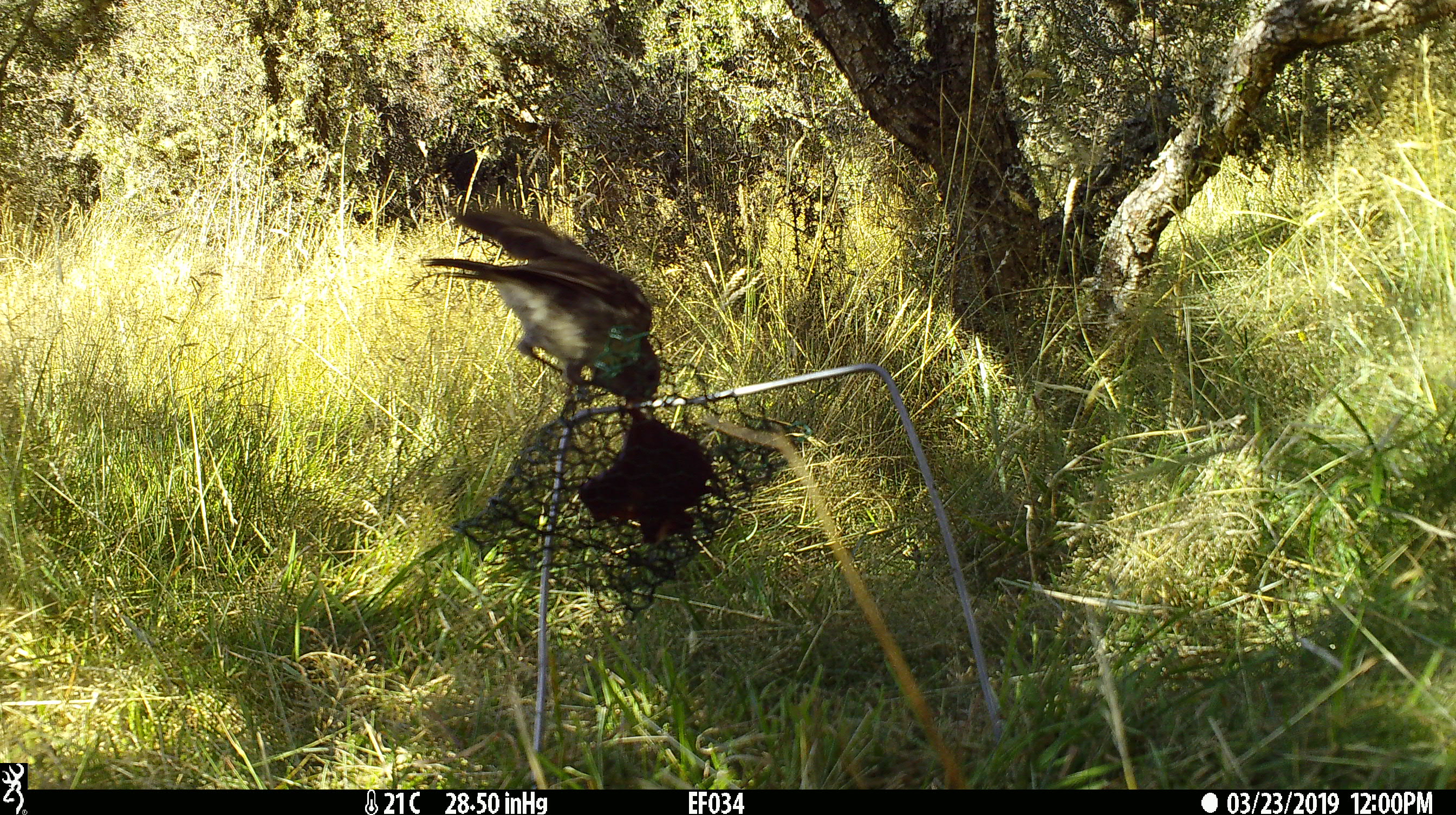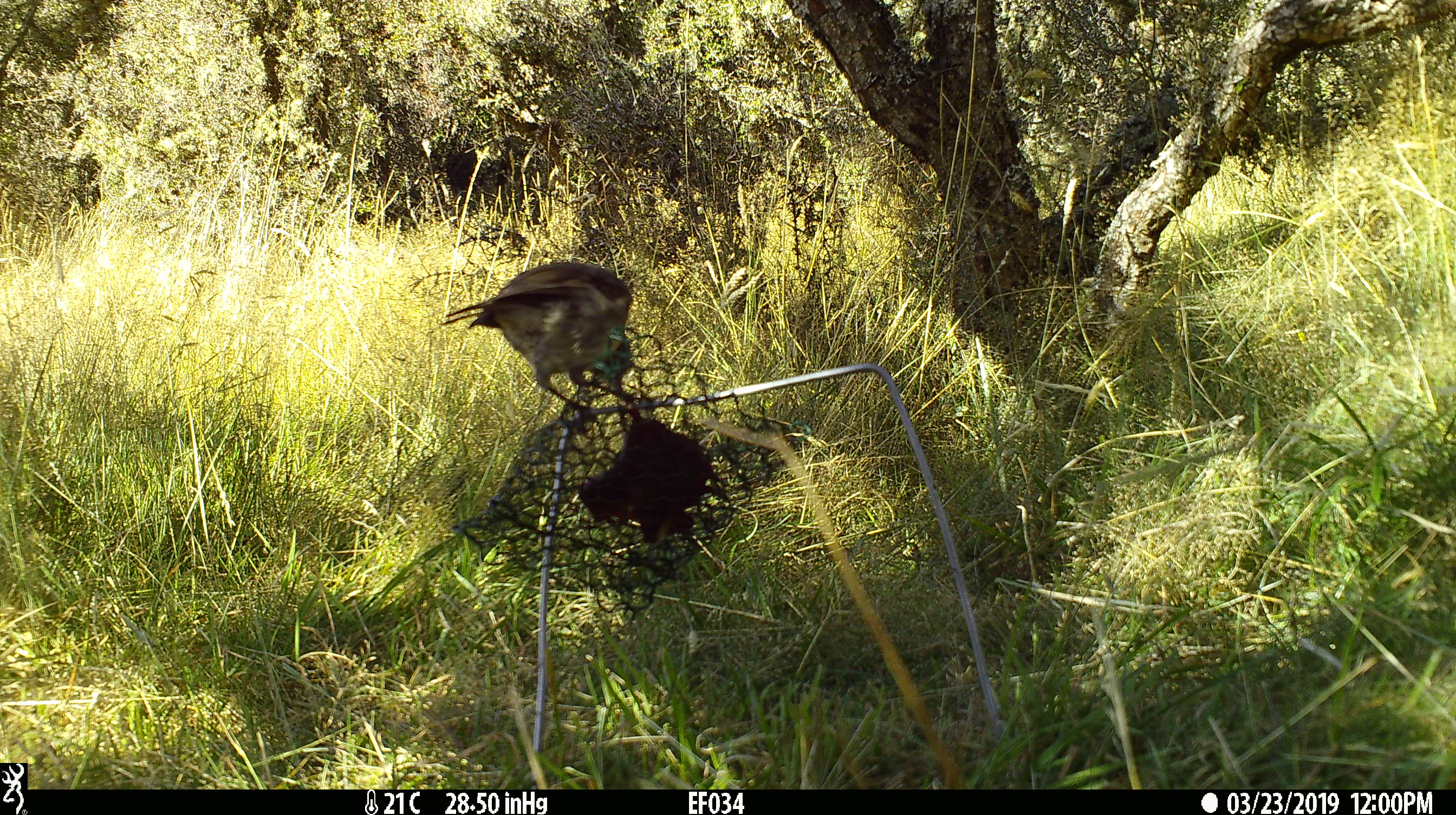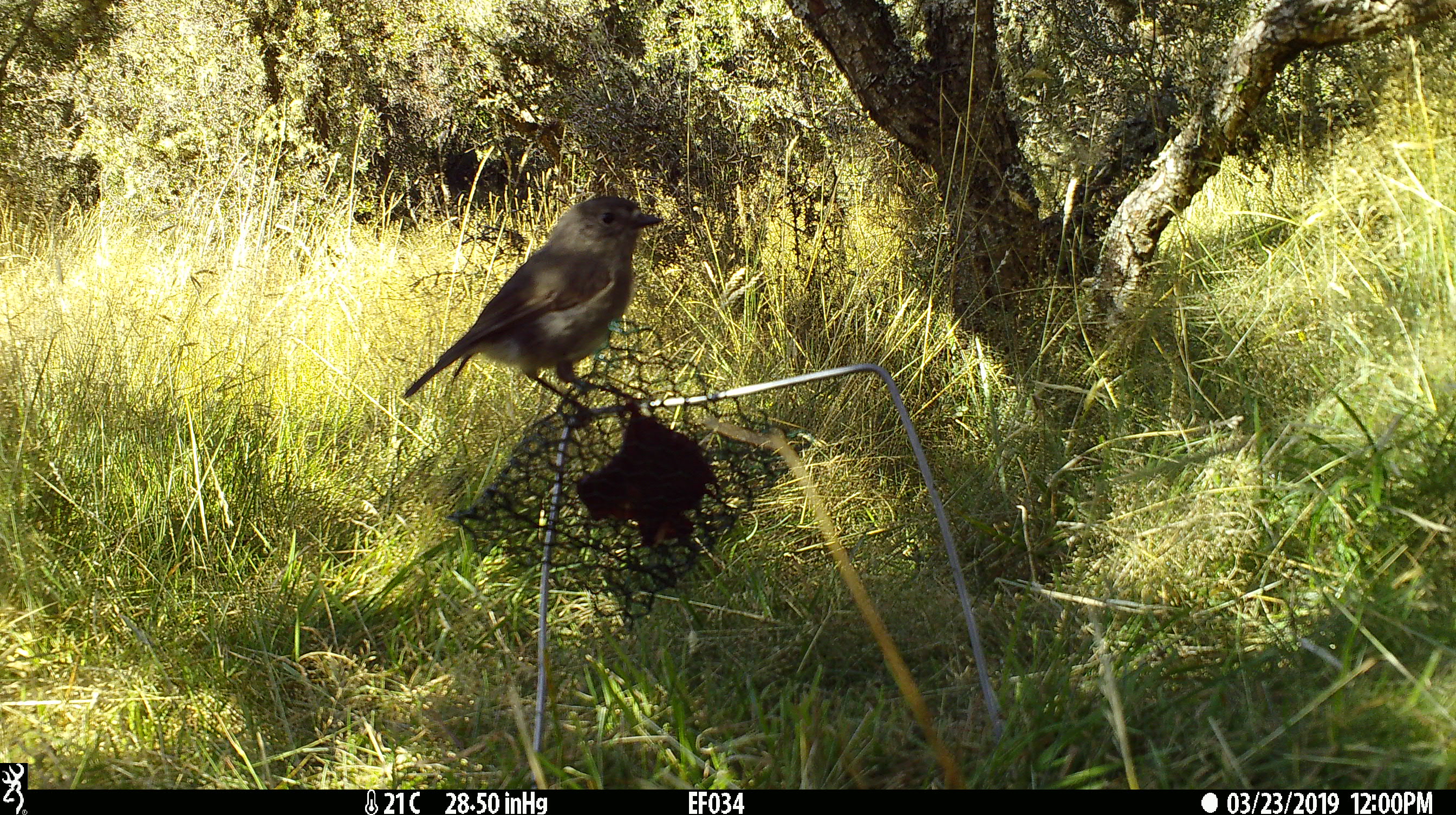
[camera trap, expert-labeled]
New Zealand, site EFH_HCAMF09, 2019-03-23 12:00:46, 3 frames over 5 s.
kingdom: Animalia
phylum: Chordata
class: Aves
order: Passeriformes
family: Petroicidae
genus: Petroica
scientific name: Petroica australis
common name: new zealand robin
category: robin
Robin (new zealand robin) (Petroica australis).